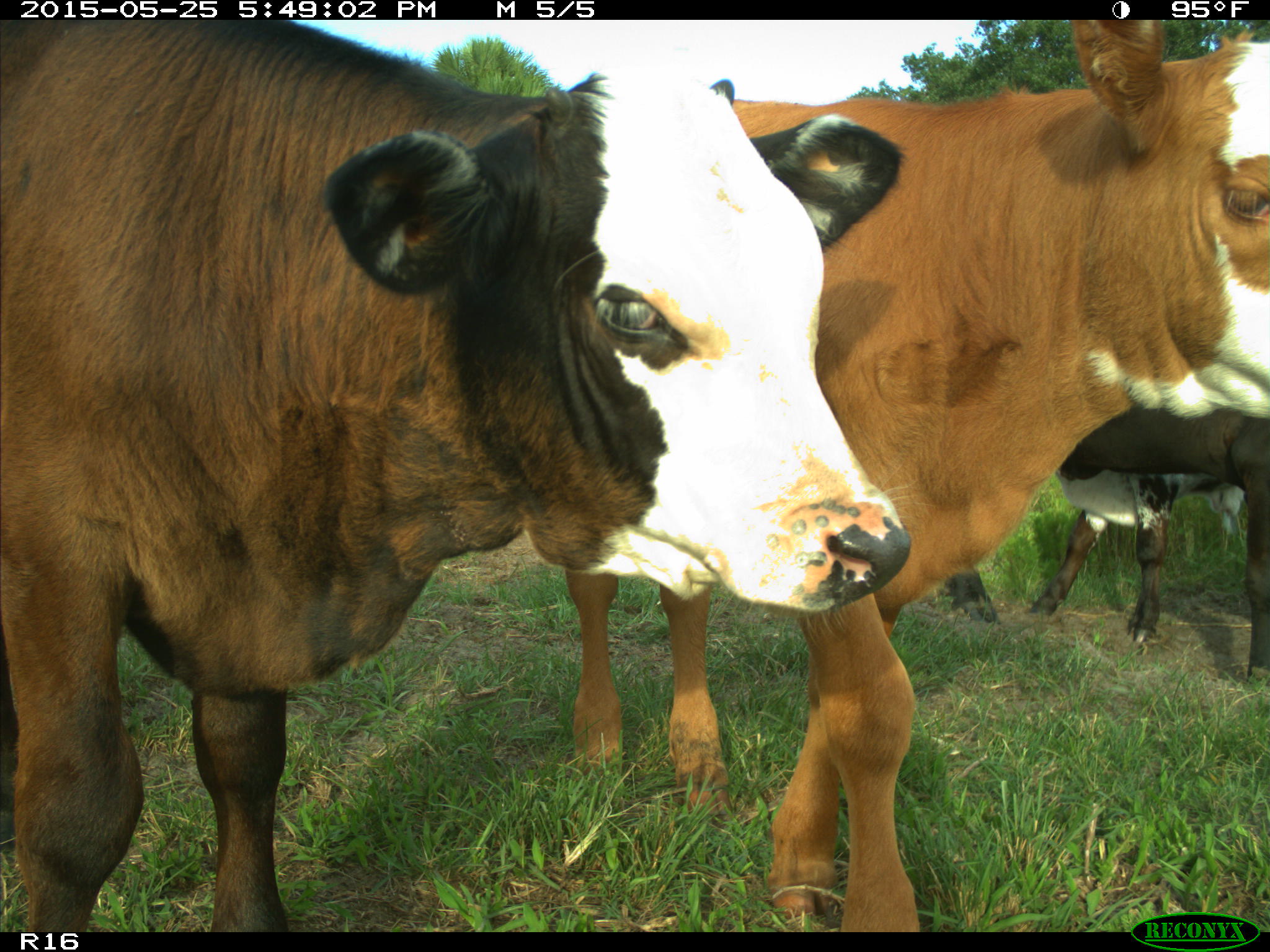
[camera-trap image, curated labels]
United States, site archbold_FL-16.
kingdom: Animalia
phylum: Chordata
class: Mammalia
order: Artiodactyla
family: Bovidae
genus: Bos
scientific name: Bos taurus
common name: domestic cow